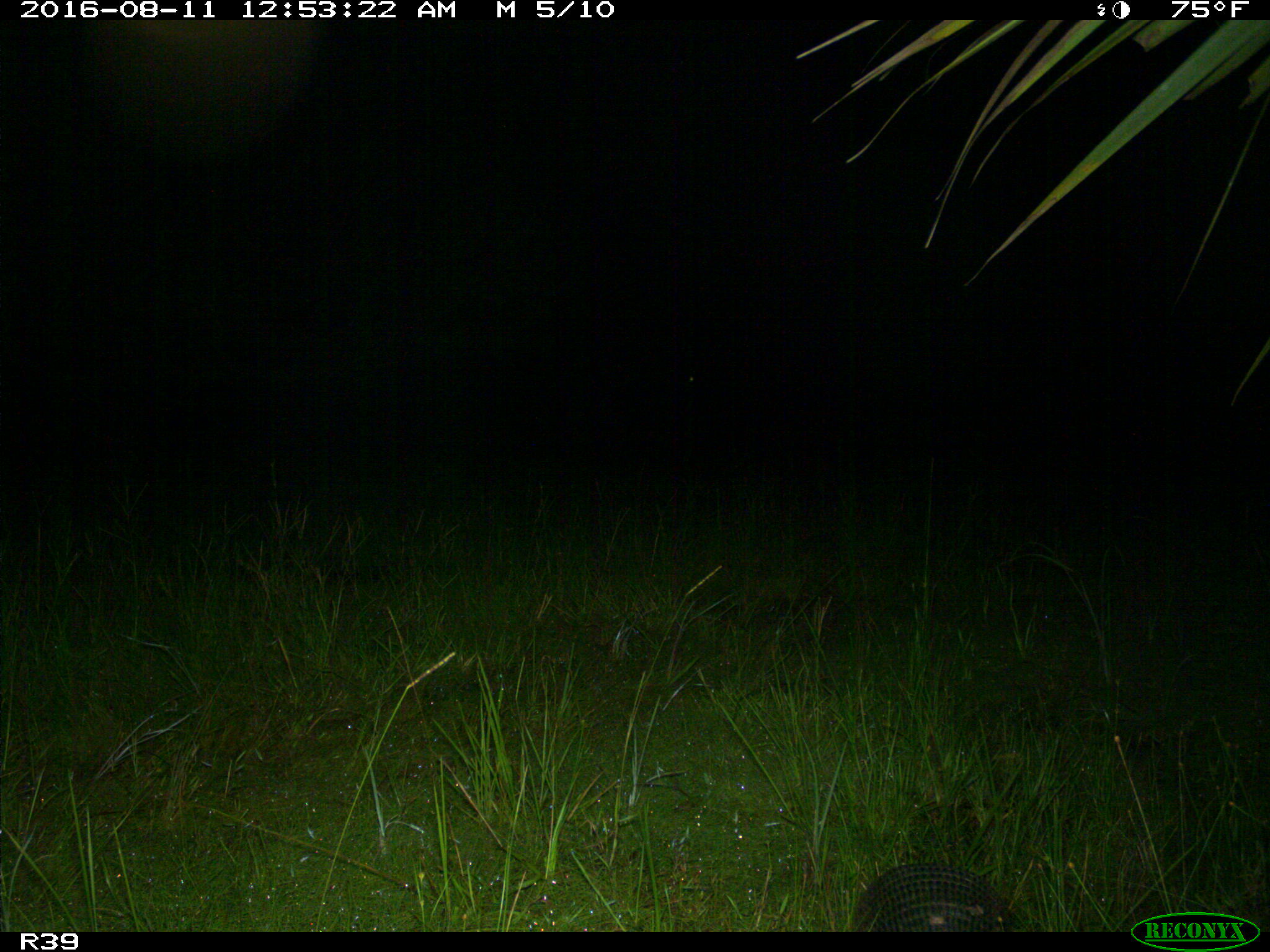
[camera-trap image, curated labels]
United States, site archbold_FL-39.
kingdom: Animalia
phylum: Chordata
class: Mammalia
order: Cingulata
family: Dasypodidae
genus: Dasypus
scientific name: Dasypus novemcinctus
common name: nine-banded armadillo